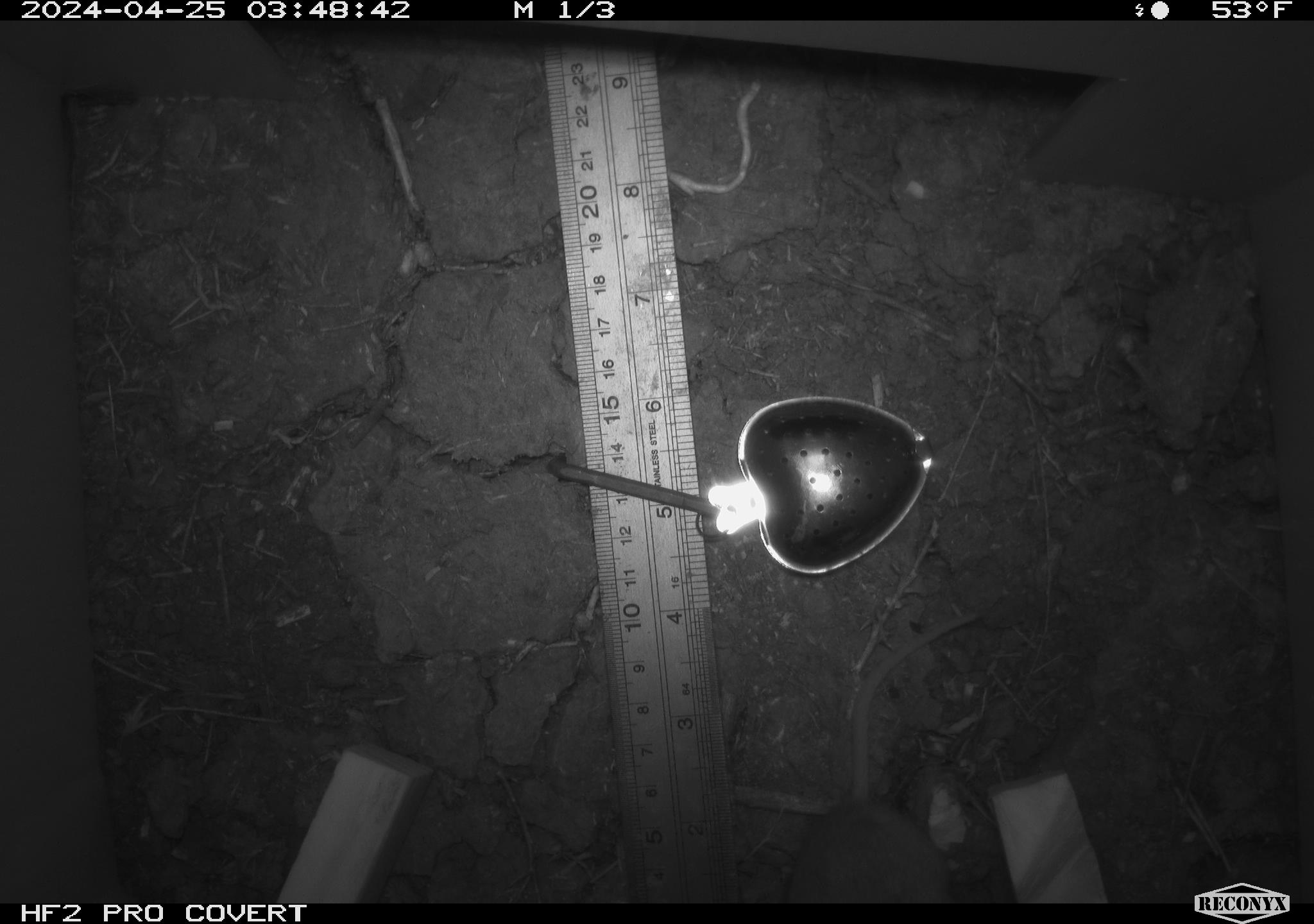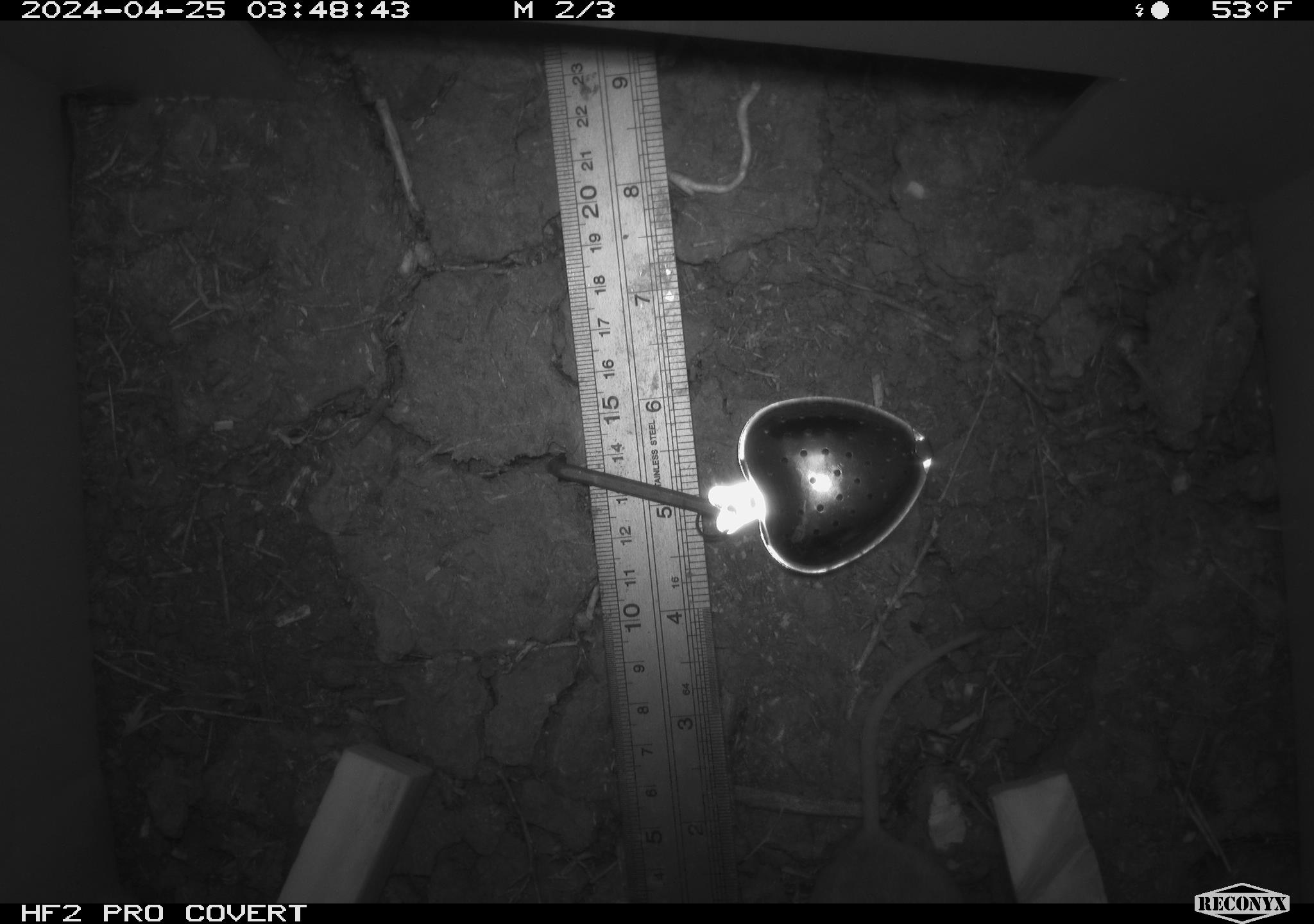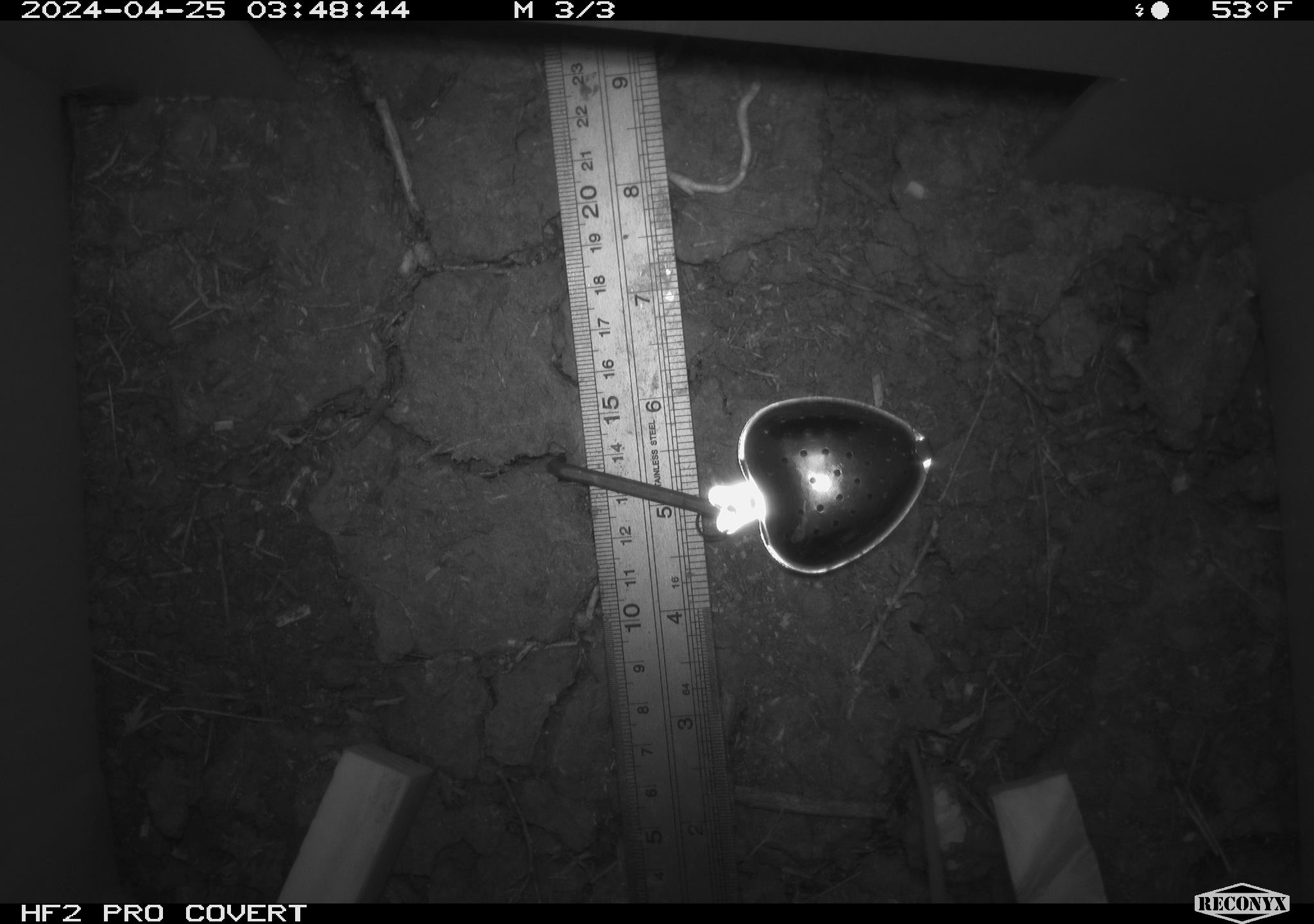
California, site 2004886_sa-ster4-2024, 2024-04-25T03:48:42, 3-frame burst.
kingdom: Animalia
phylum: Chordata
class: Mammalia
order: Rodentia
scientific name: Rodentia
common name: mouse species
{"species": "mouse species (Rodentia)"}